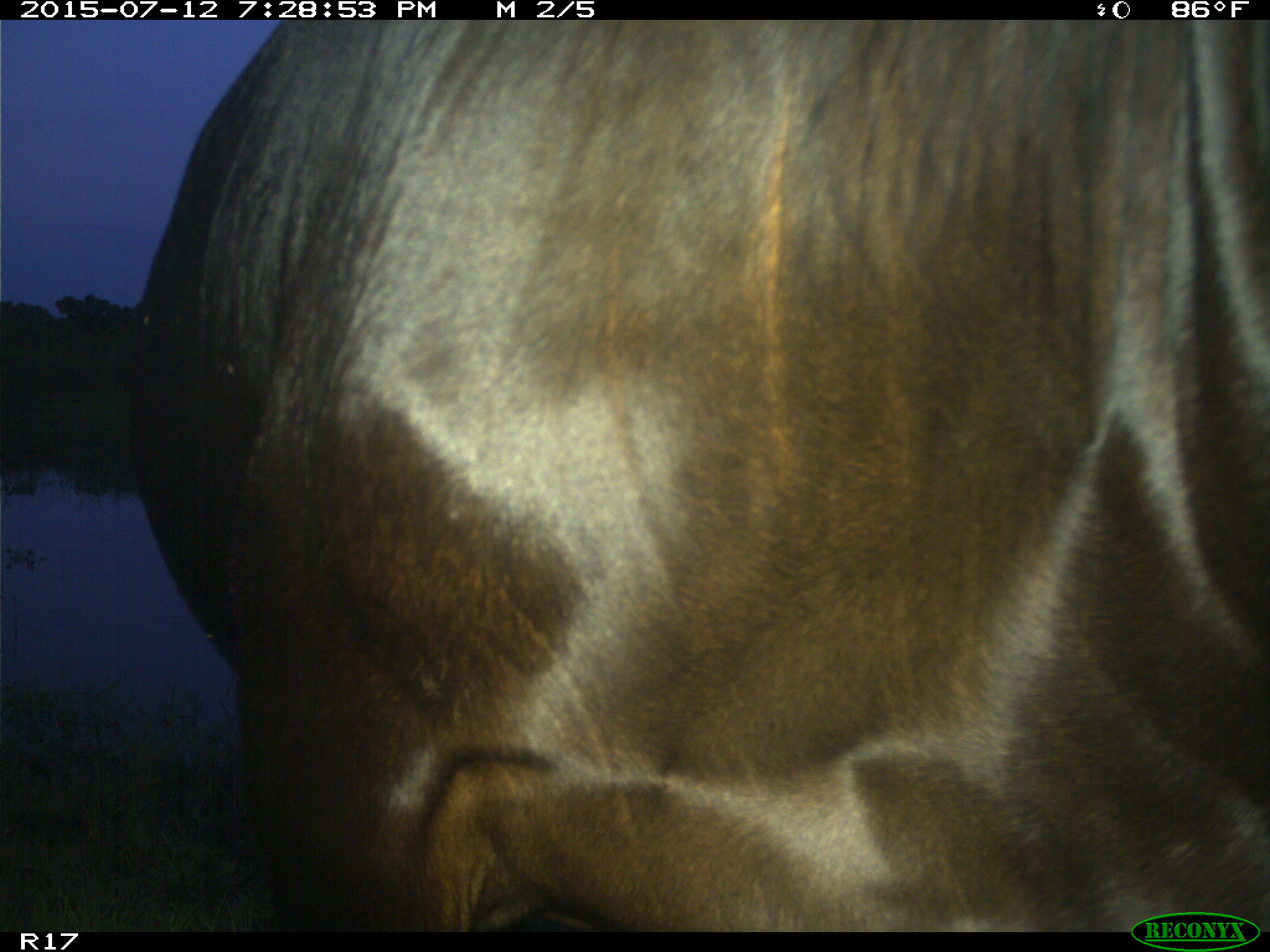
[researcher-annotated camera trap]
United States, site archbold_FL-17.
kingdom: Animalia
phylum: Chordata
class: Mammalia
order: Artiodactyla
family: Bovidae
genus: Bos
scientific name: Bos taurus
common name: domestic cow